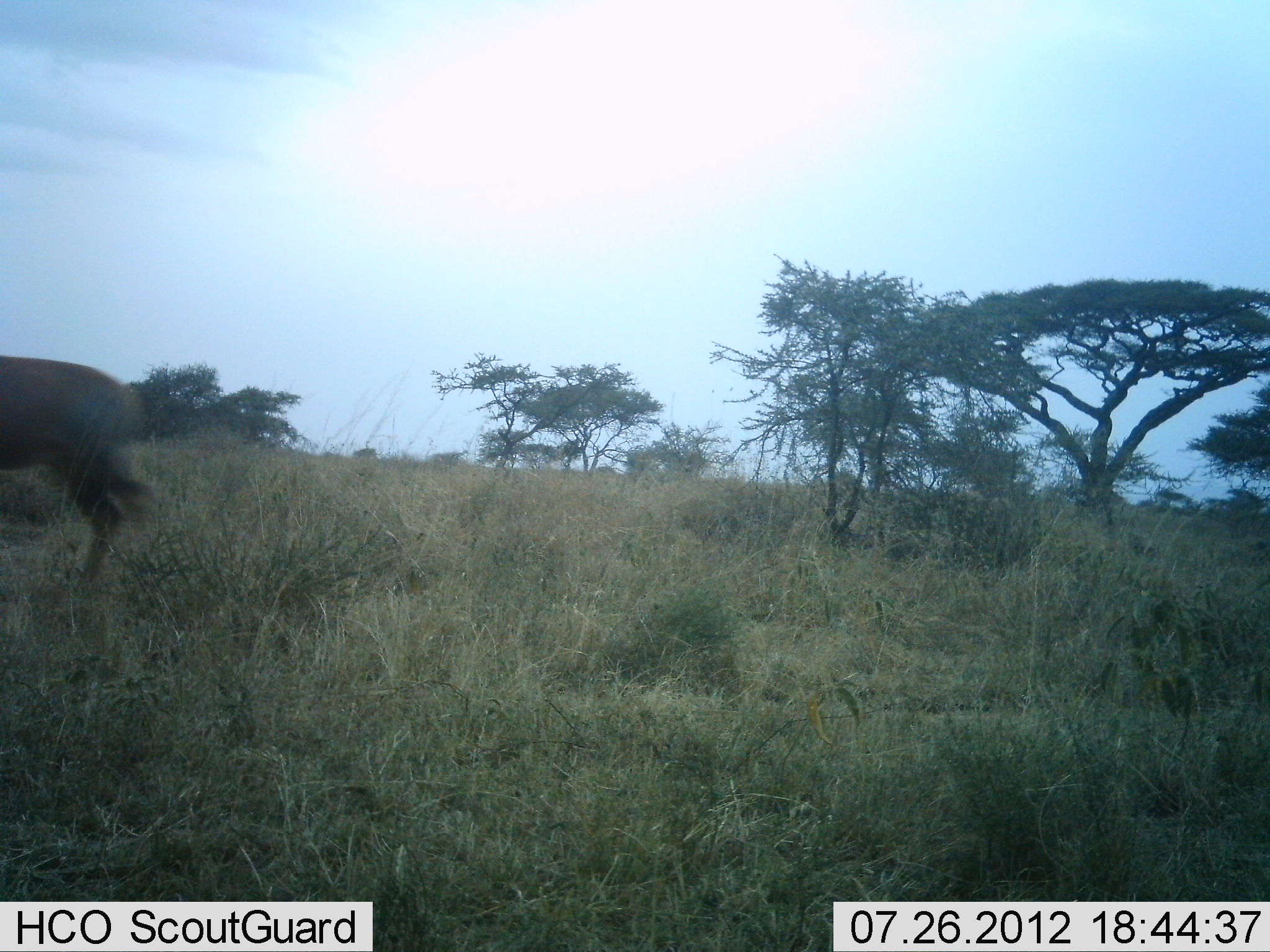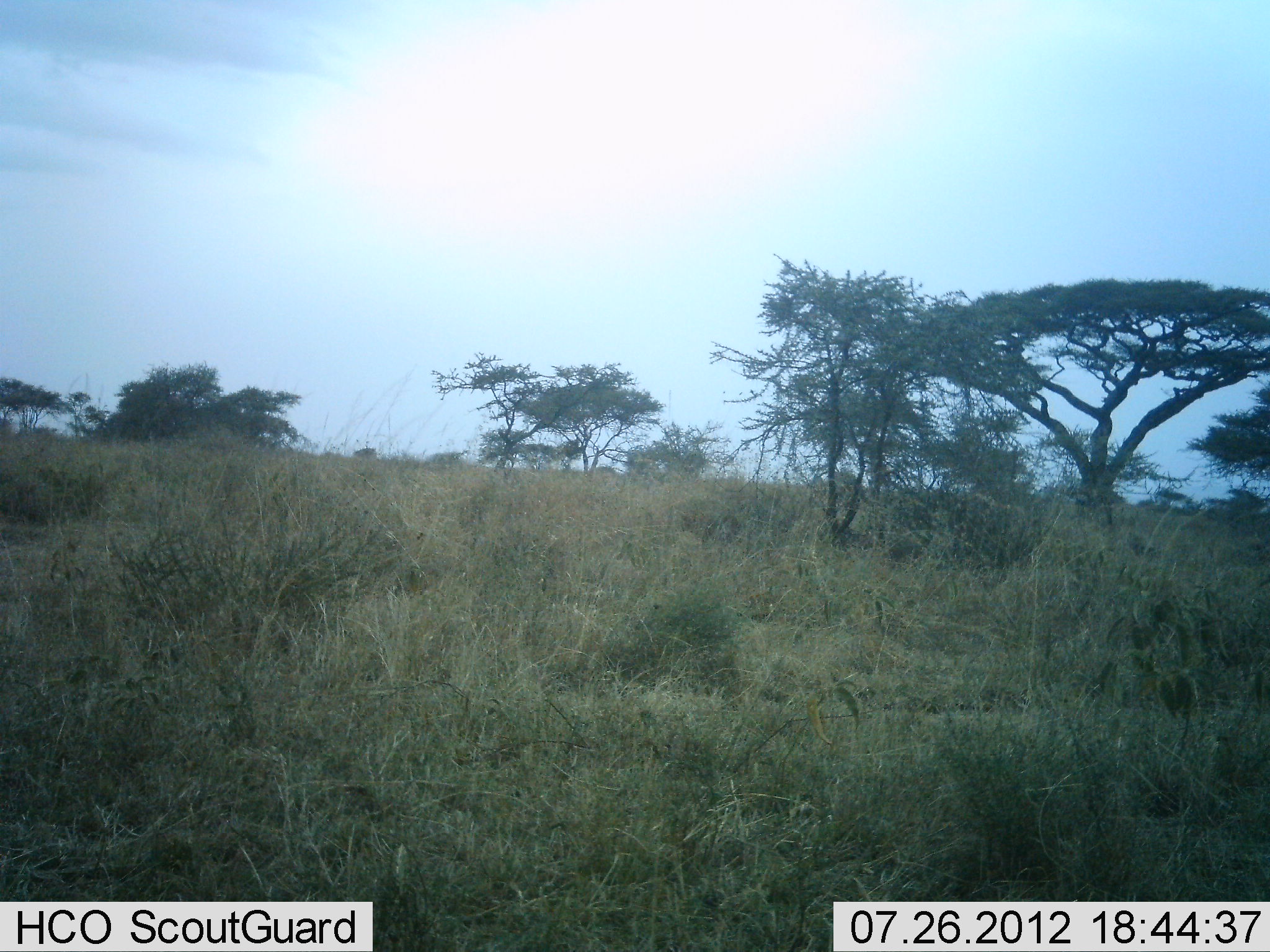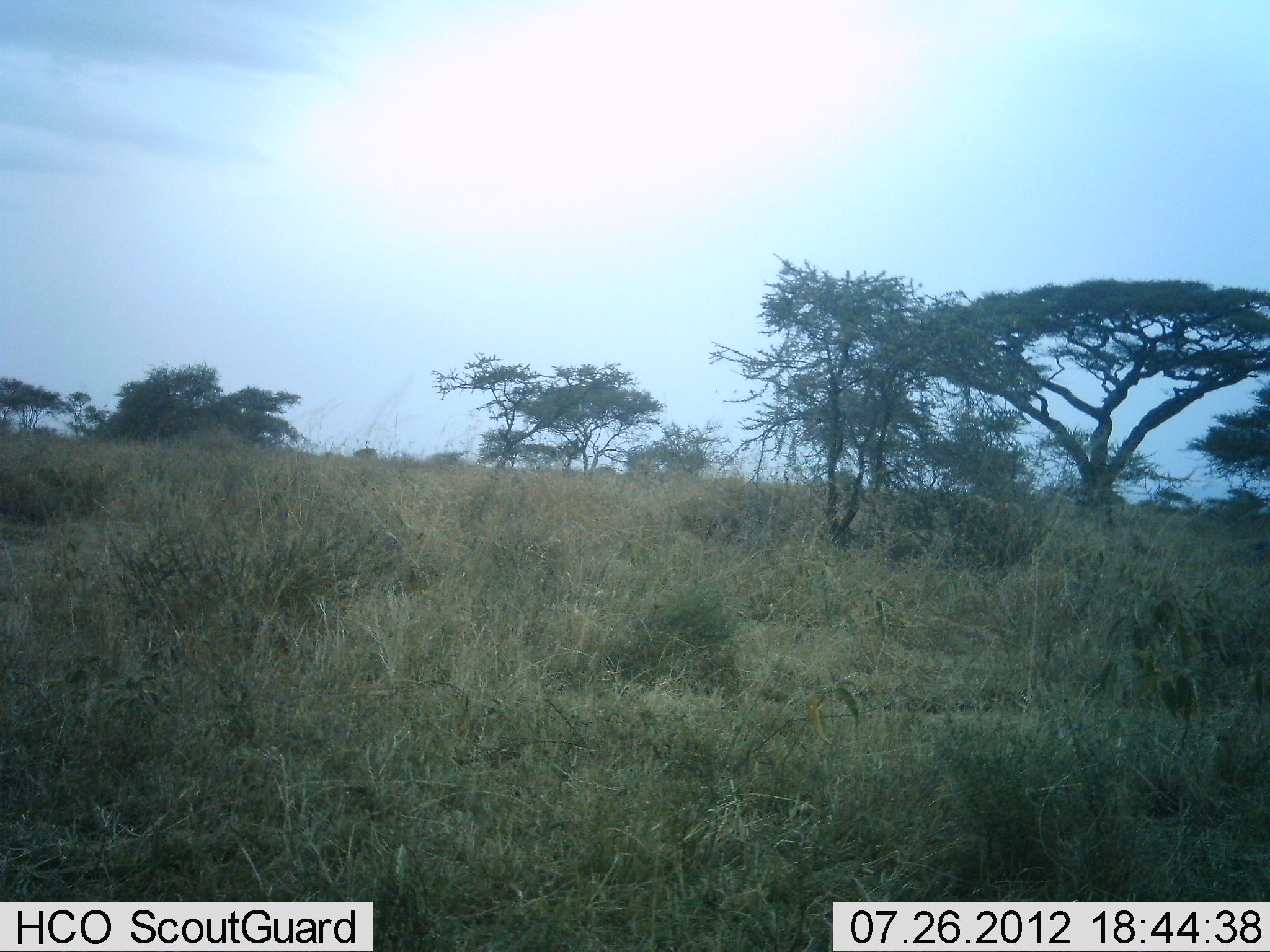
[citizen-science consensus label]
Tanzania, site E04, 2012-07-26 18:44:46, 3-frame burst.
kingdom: Animalia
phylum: Chordata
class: Mammalia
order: Artiodactyla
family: Bovidae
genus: Damaliscus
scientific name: Damaliscus lunatus jimela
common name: topi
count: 1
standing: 0%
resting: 0%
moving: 100%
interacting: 0%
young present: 0%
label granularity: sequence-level